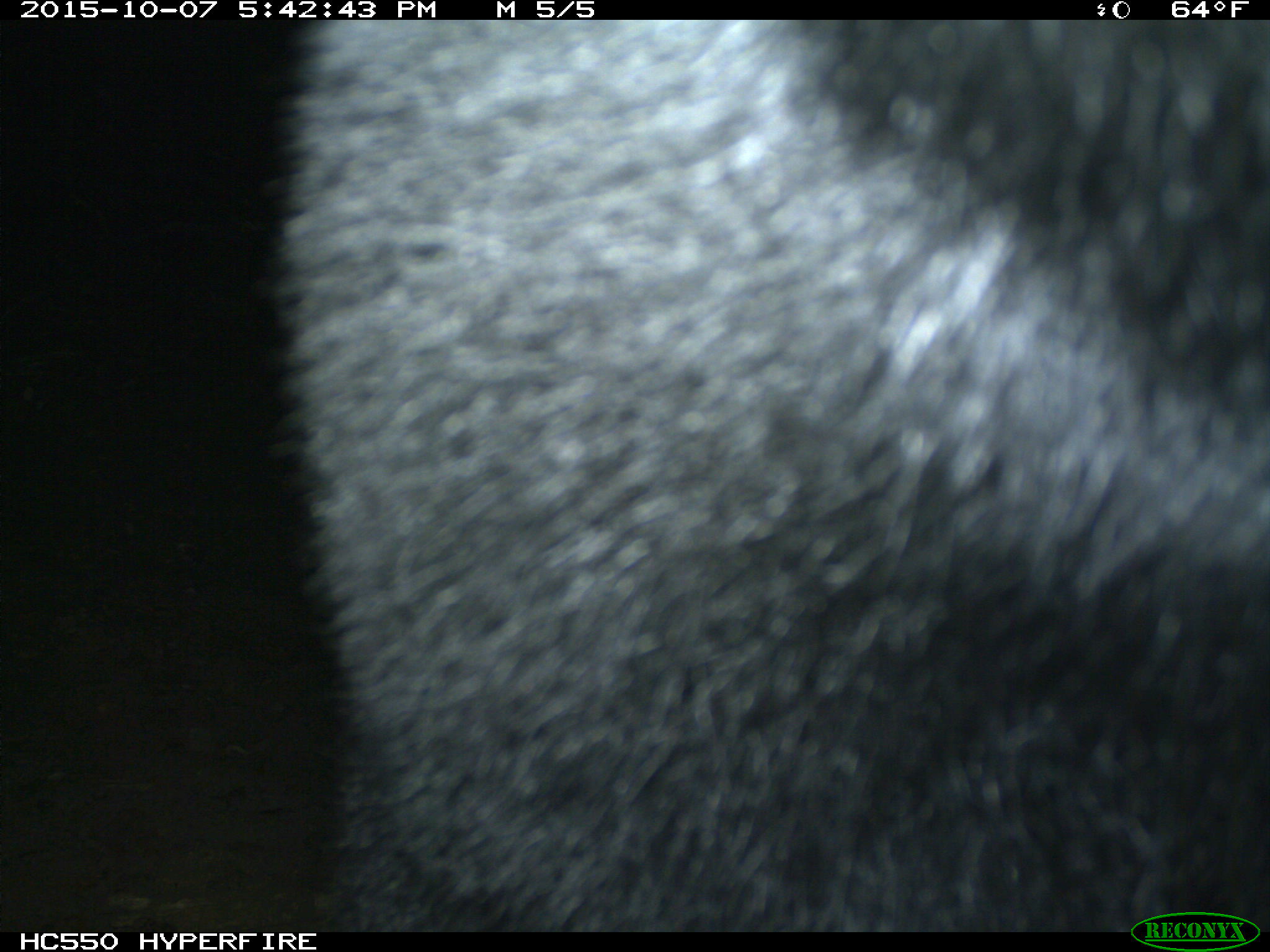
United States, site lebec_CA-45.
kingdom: Animalia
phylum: Chordata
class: Mammalia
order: Carnivora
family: Ursidae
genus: Ursus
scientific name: Ursus americanus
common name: american black bear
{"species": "Ursus americanus (american black bear)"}